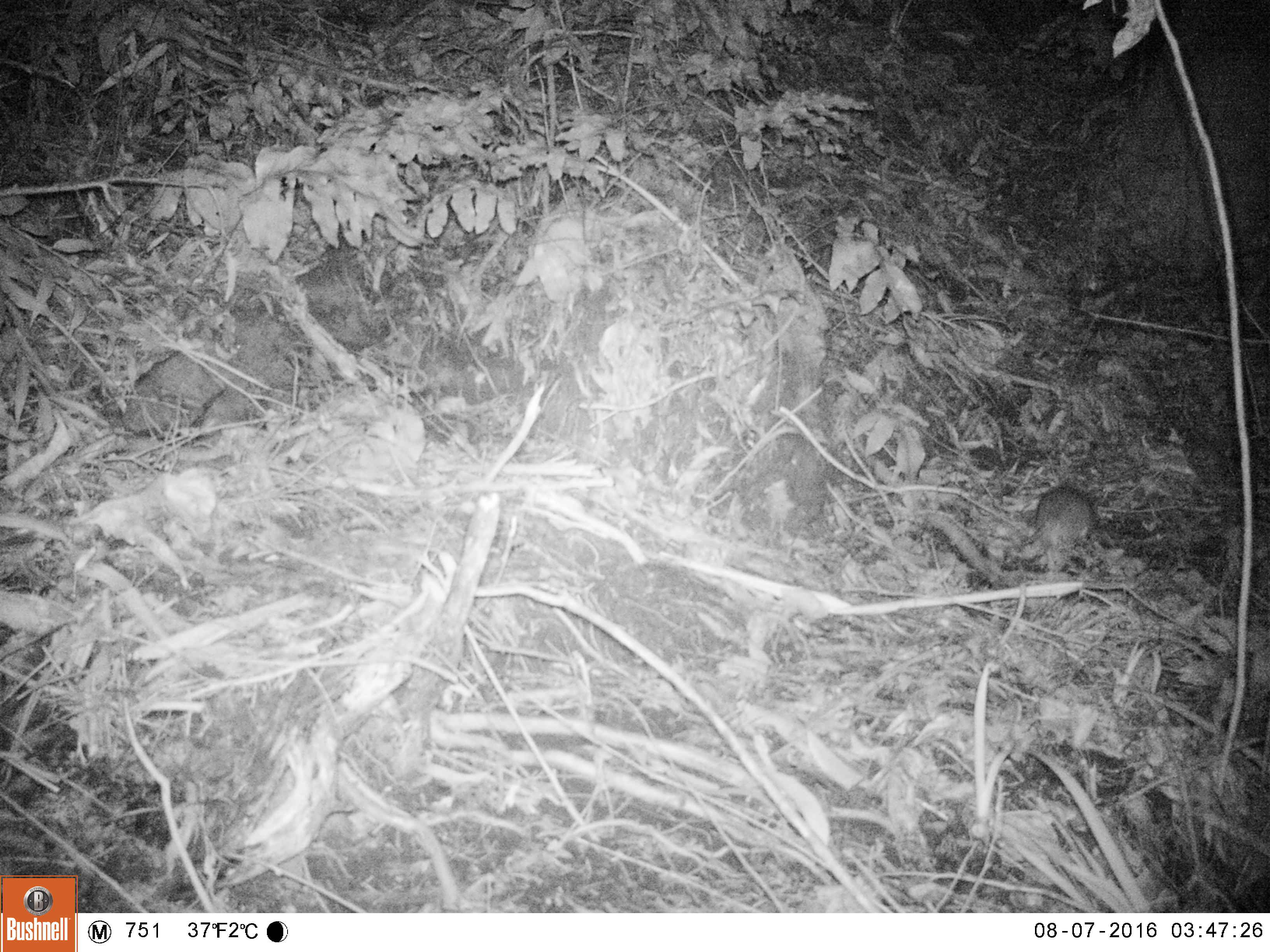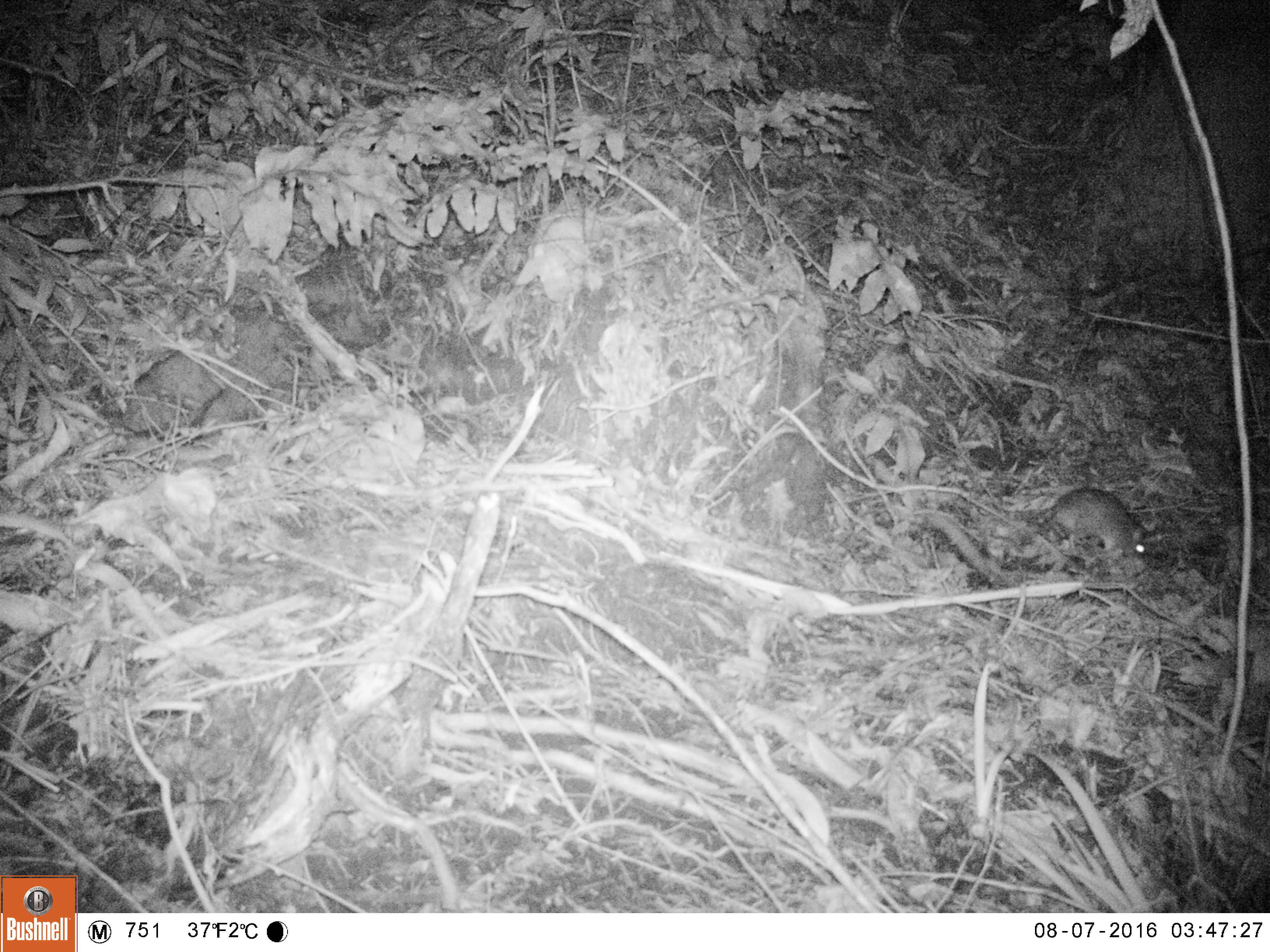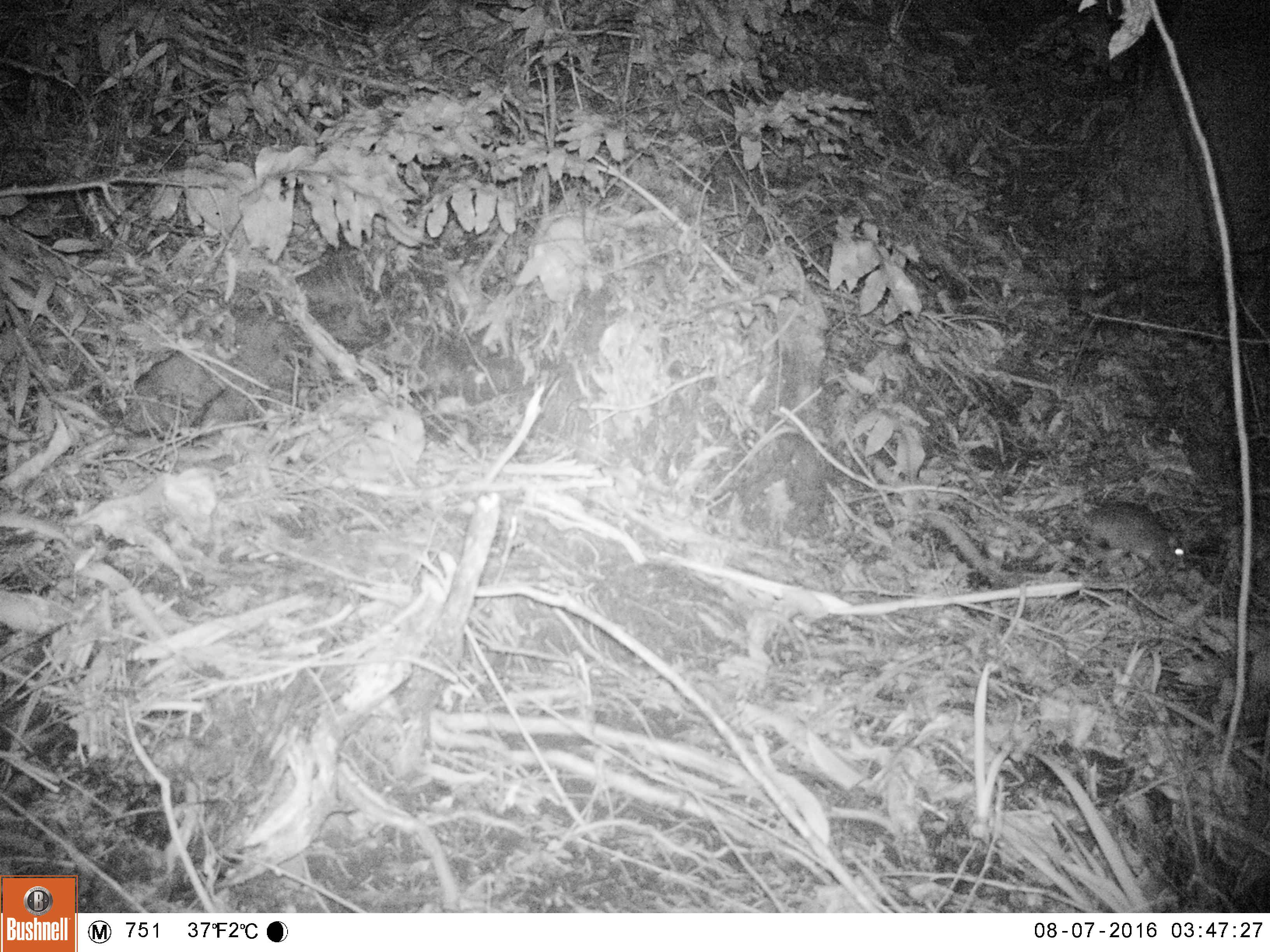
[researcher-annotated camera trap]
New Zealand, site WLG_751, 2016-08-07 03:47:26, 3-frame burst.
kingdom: Animalia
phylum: Chordata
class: Mammalia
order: Rodentia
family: Muridae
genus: Rattus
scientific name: Rattus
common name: rat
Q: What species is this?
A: Rat (Rattus).